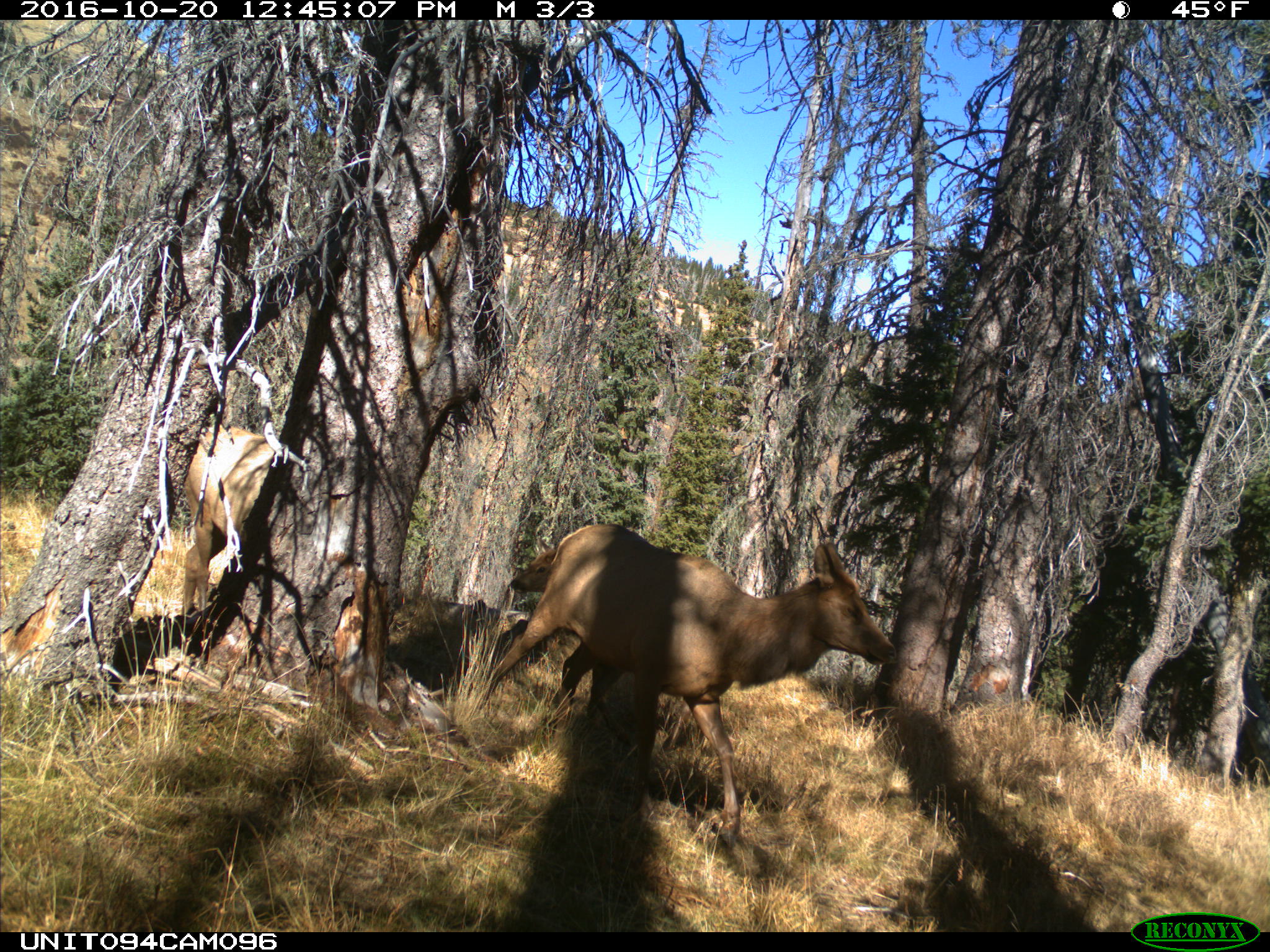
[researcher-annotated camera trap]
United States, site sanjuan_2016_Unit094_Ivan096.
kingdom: Animalia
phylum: Chordata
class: Mammalia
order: Artiodactyla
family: Cervidae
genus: Cervus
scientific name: Cervus elaphus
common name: red deer